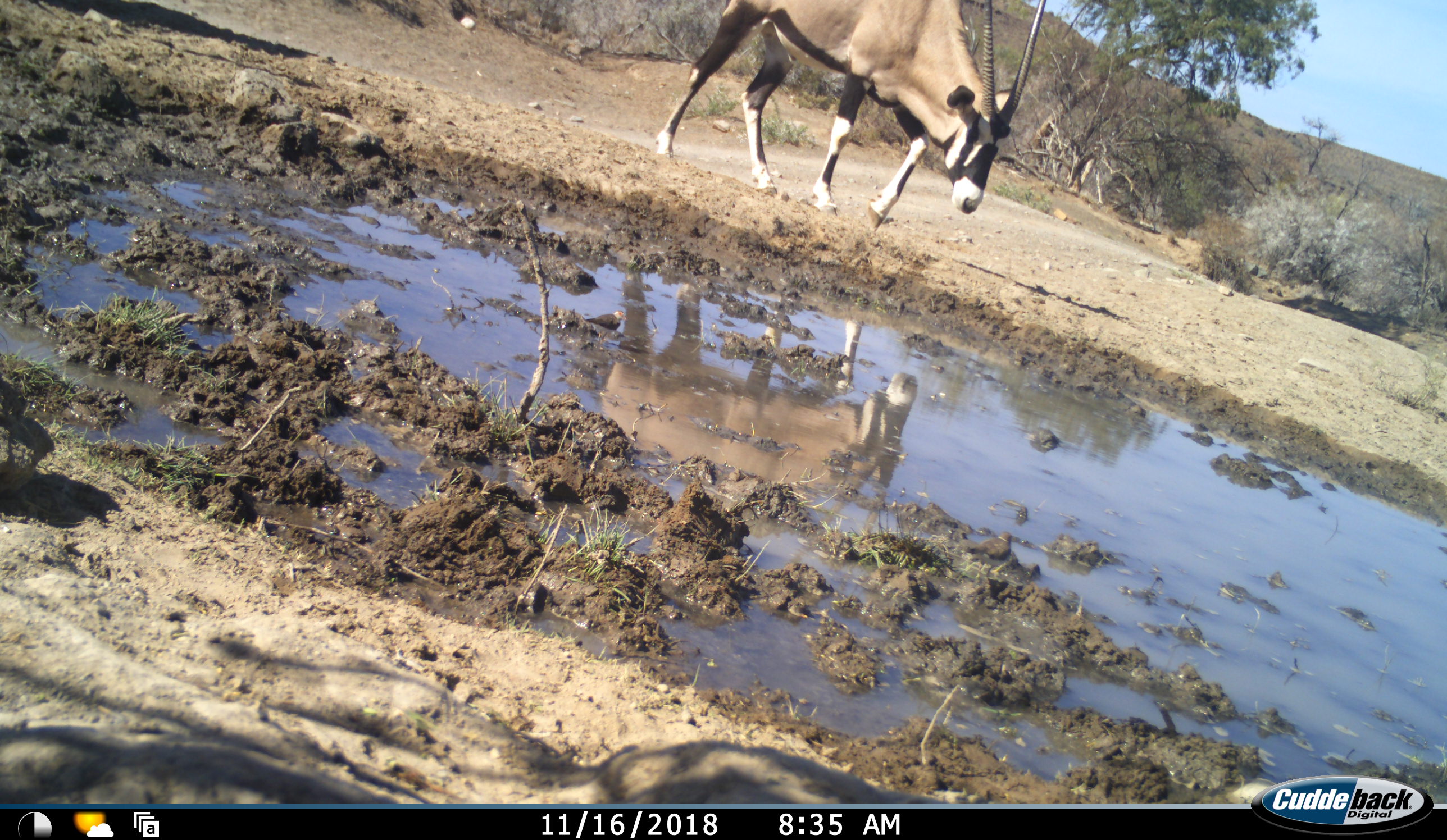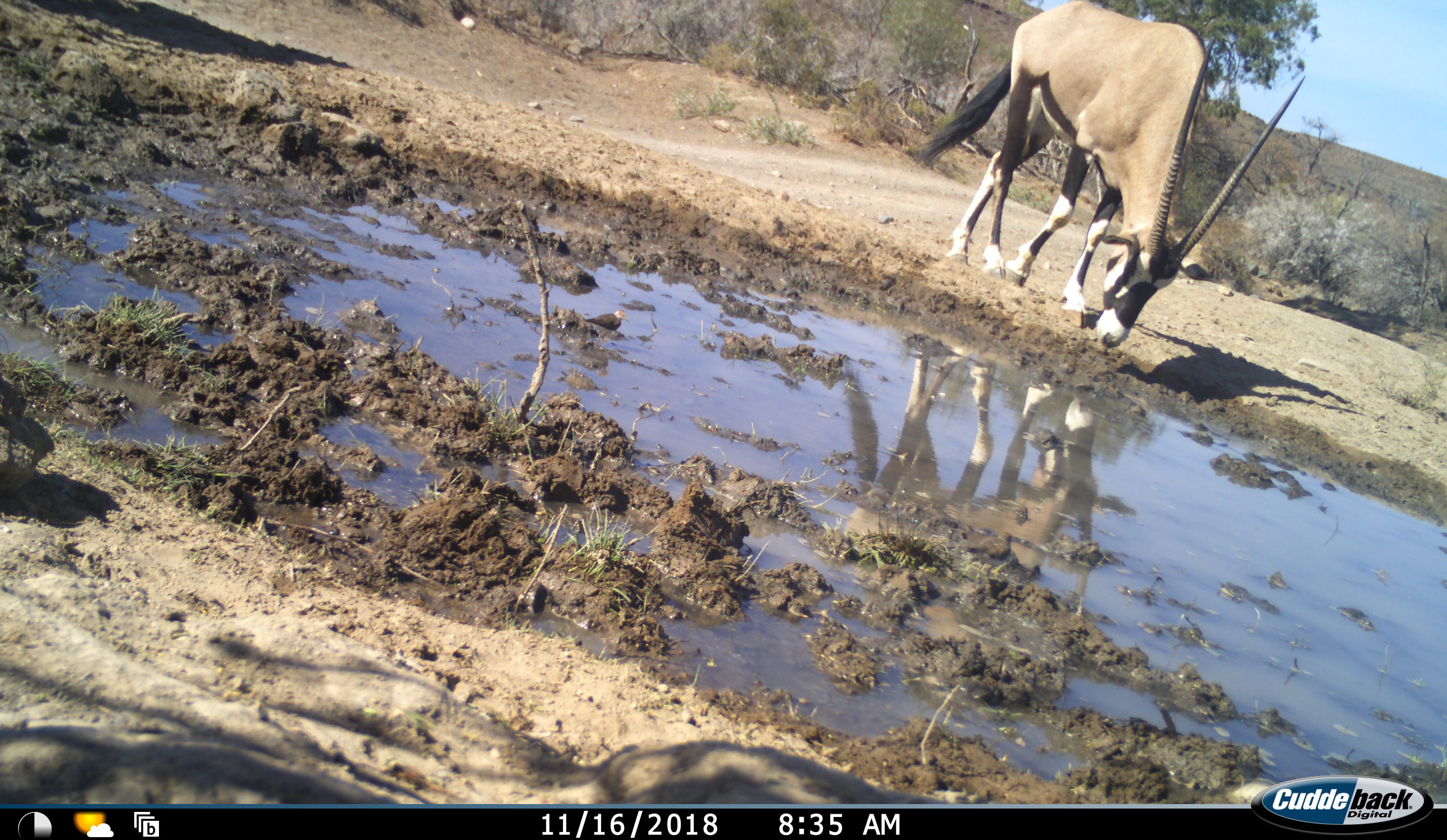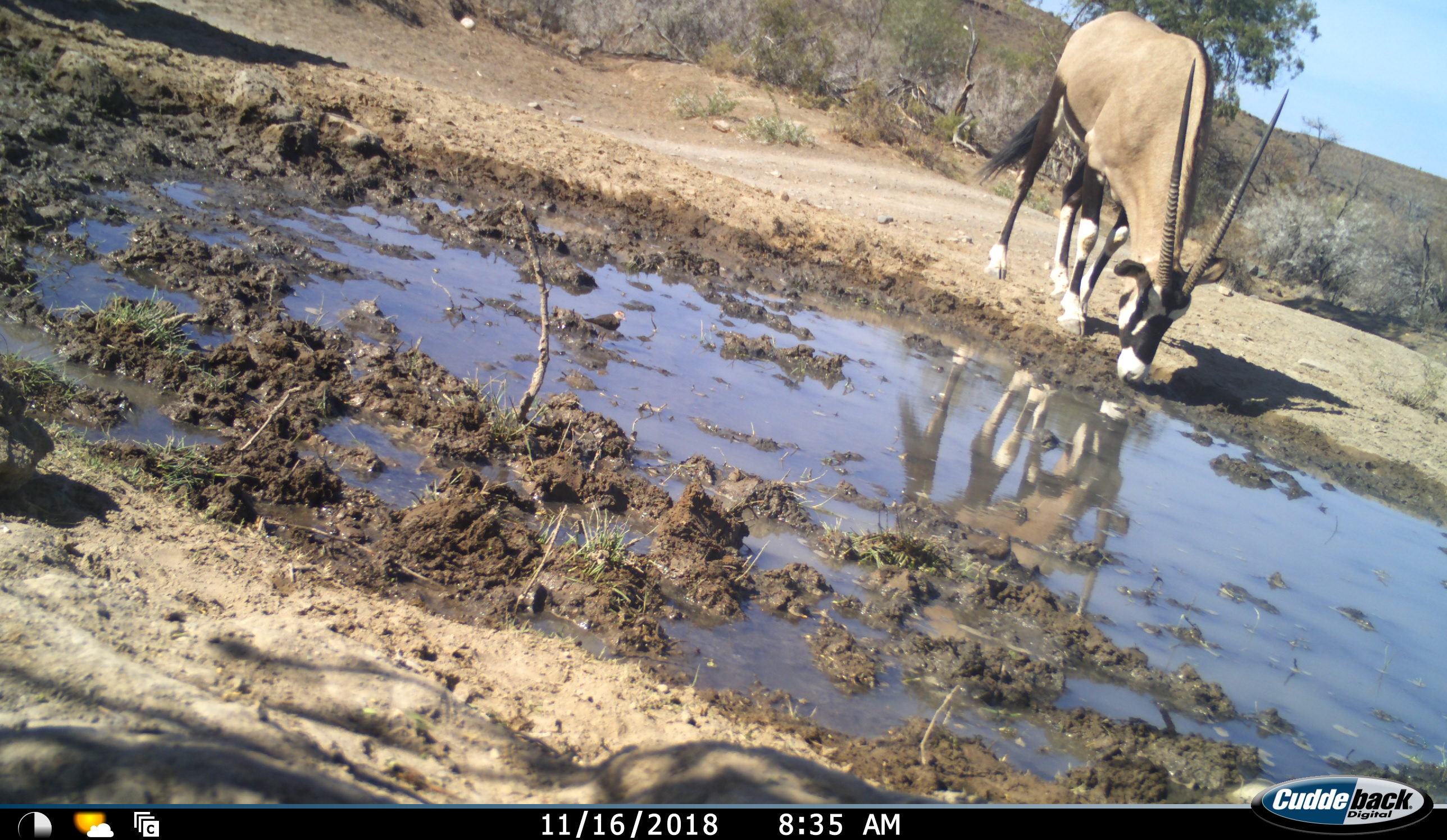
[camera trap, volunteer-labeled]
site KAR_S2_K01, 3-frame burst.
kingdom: Animalia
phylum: Chordata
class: Mammalia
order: Artiodactyla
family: Bovidae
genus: Oryx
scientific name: Oryx gazella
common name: gemsbok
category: oryx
Oryx (gemsbok) (Oryx gazella), count 1. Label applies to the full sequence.